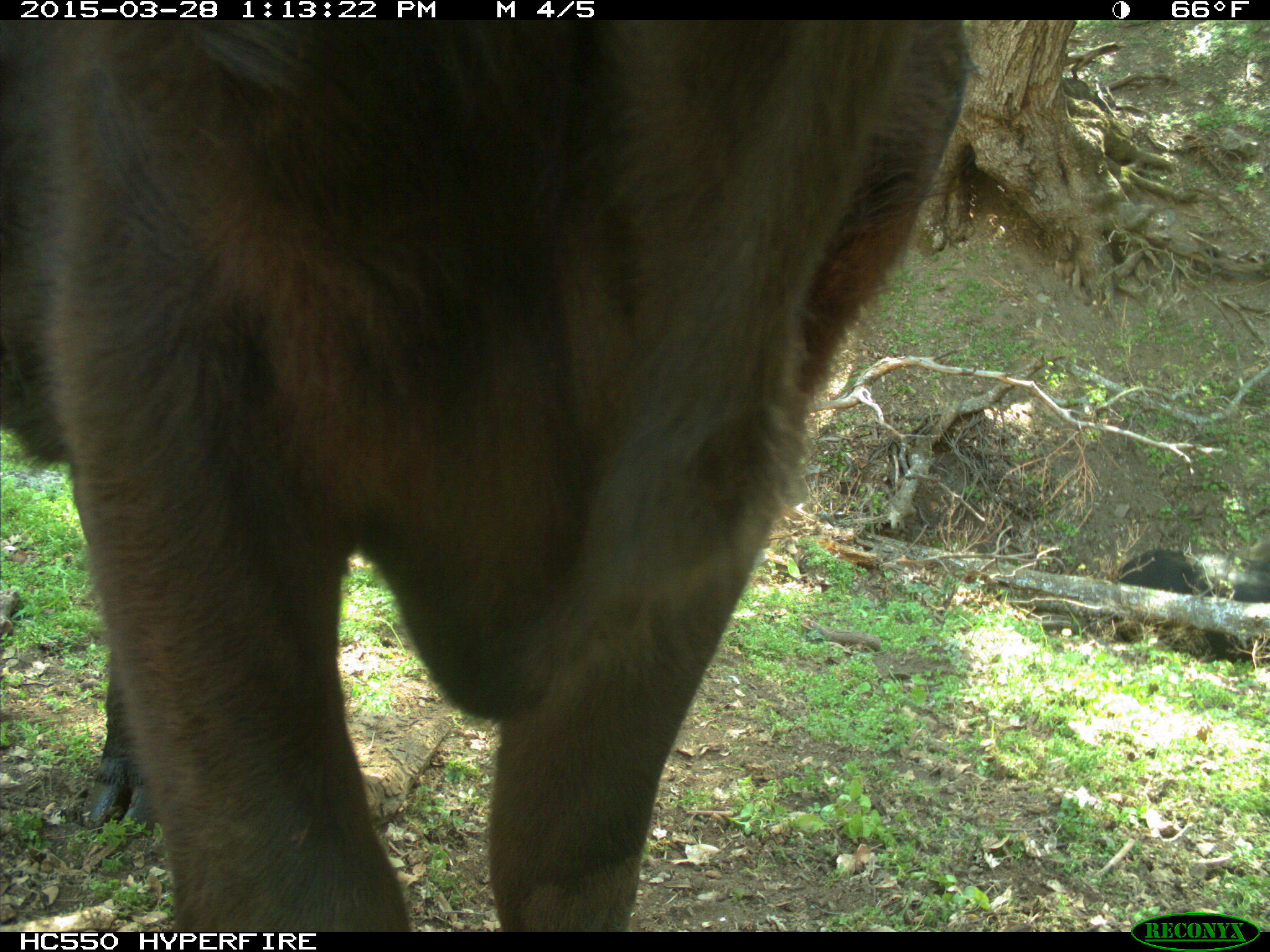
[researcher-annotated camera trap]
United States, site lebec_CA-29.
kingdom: Animalia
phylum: Chordata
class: Mammalia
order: Artiodactyla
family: Bovidae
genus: Bos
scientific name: Bos taurus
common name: domestic cow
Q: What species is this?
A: Bos taurus (domestic cow).